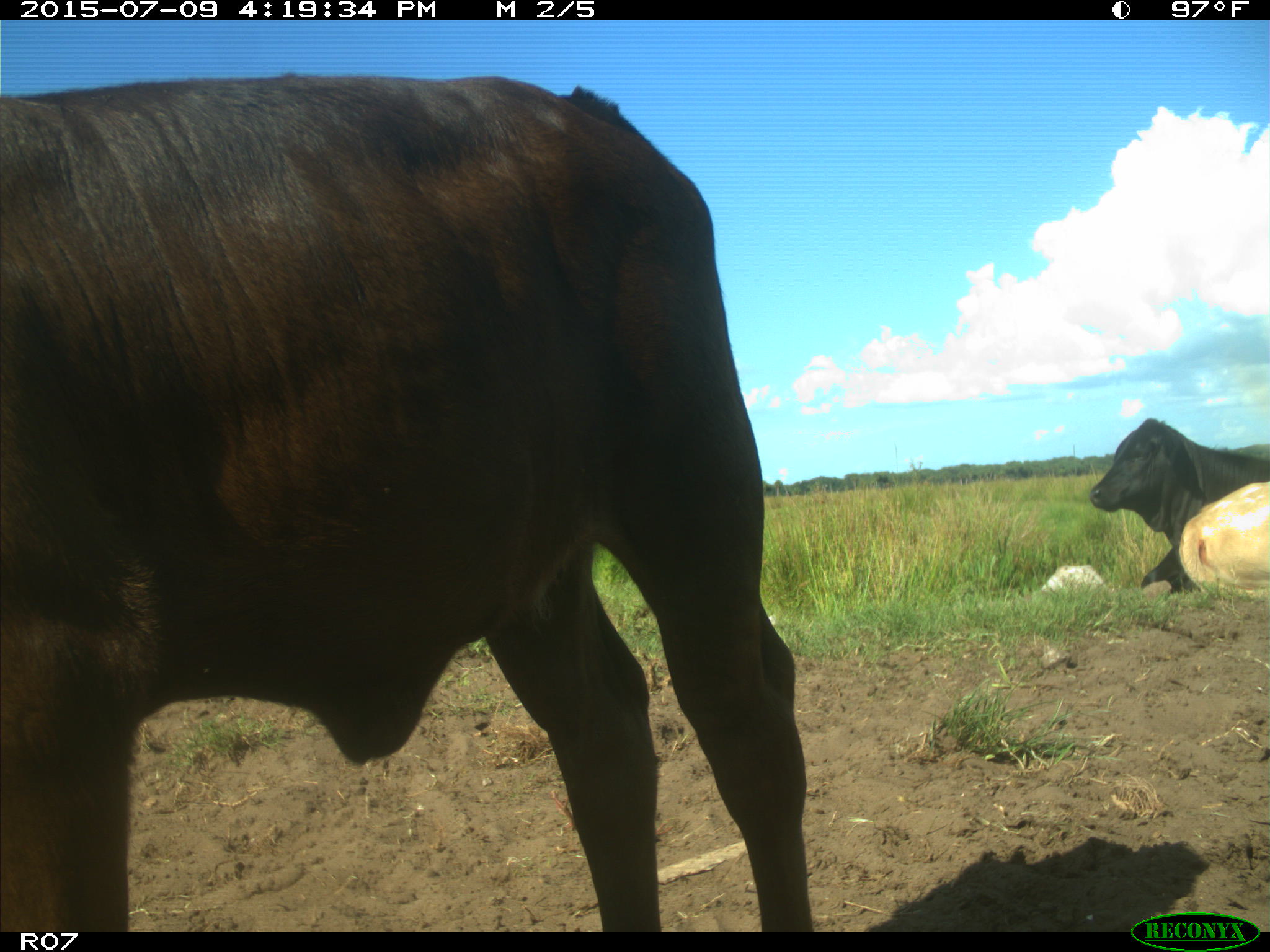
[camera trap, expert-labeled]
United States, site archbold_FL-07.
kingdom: Animalia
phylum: Chordata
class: Mammalia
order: Artiodactyla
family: Bovidae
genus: Bos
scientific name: Bos taurus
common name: domestic cow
Bos taurus (domestic cow).